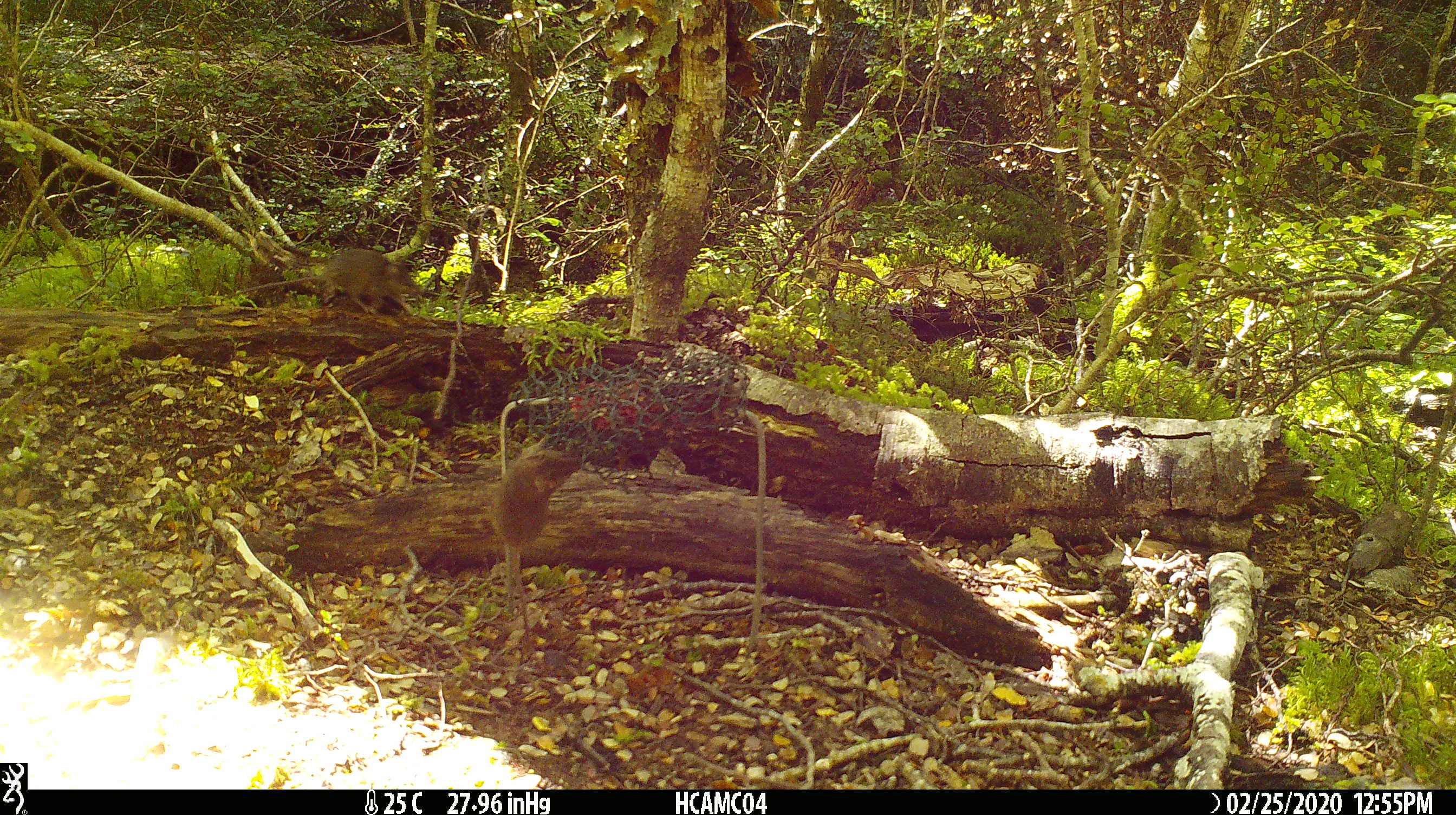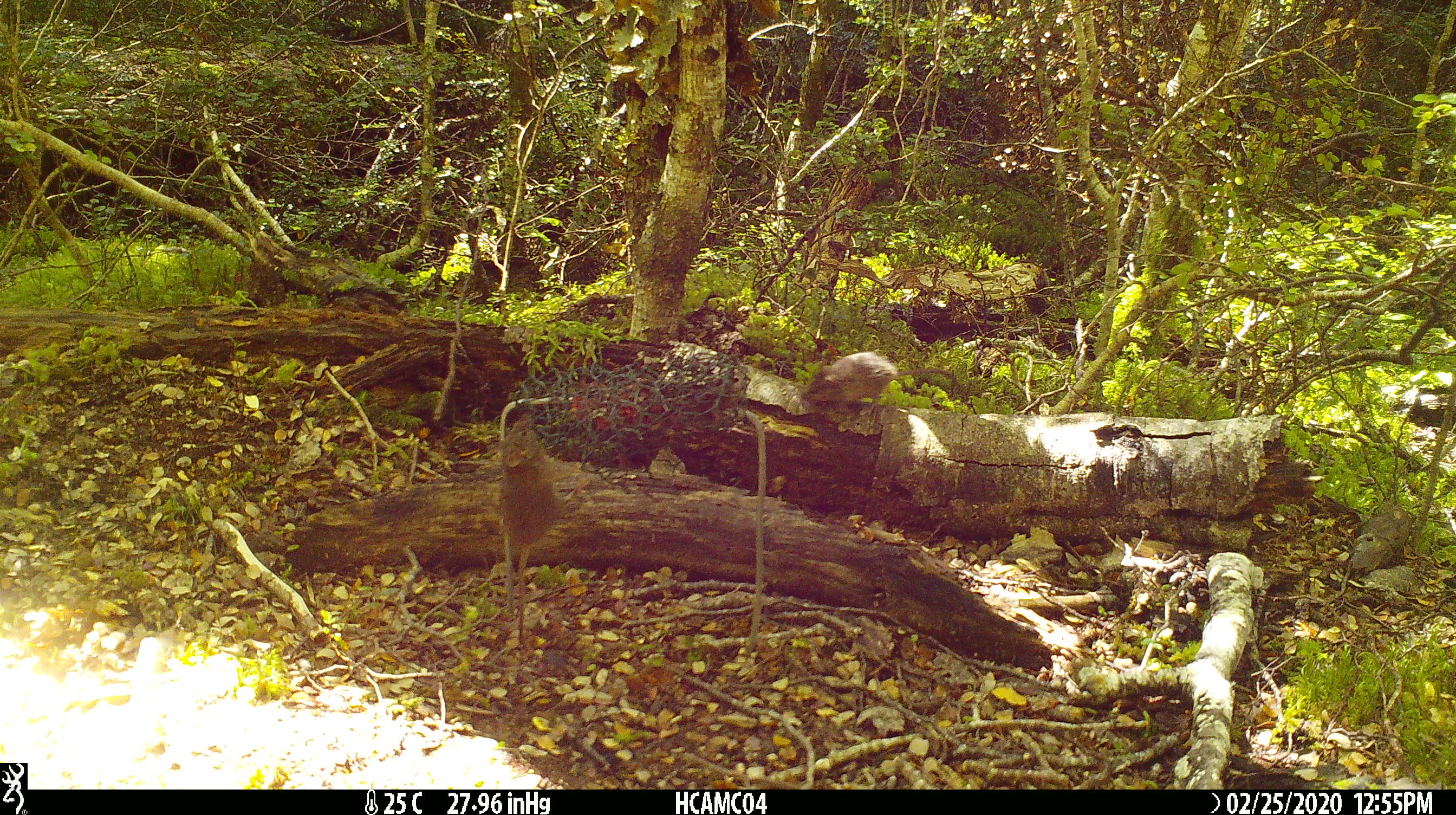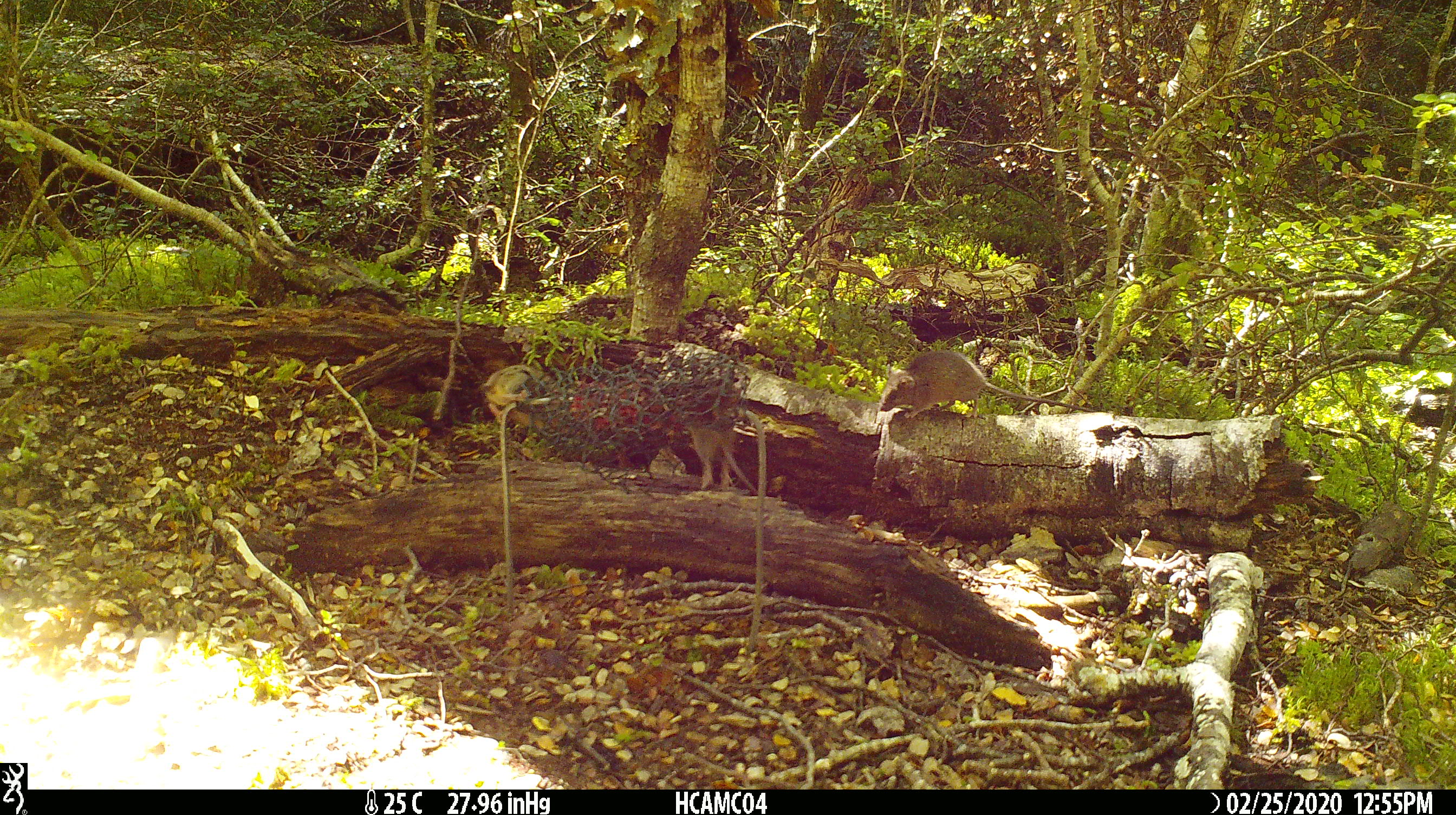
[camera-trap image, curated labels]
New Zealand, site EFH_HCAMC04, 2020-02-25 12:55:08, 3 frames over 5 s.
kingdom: Animalia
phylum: Chordata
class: Mammalia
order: Rodentia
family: Muridae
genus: Mus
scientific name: Mus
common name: mouse